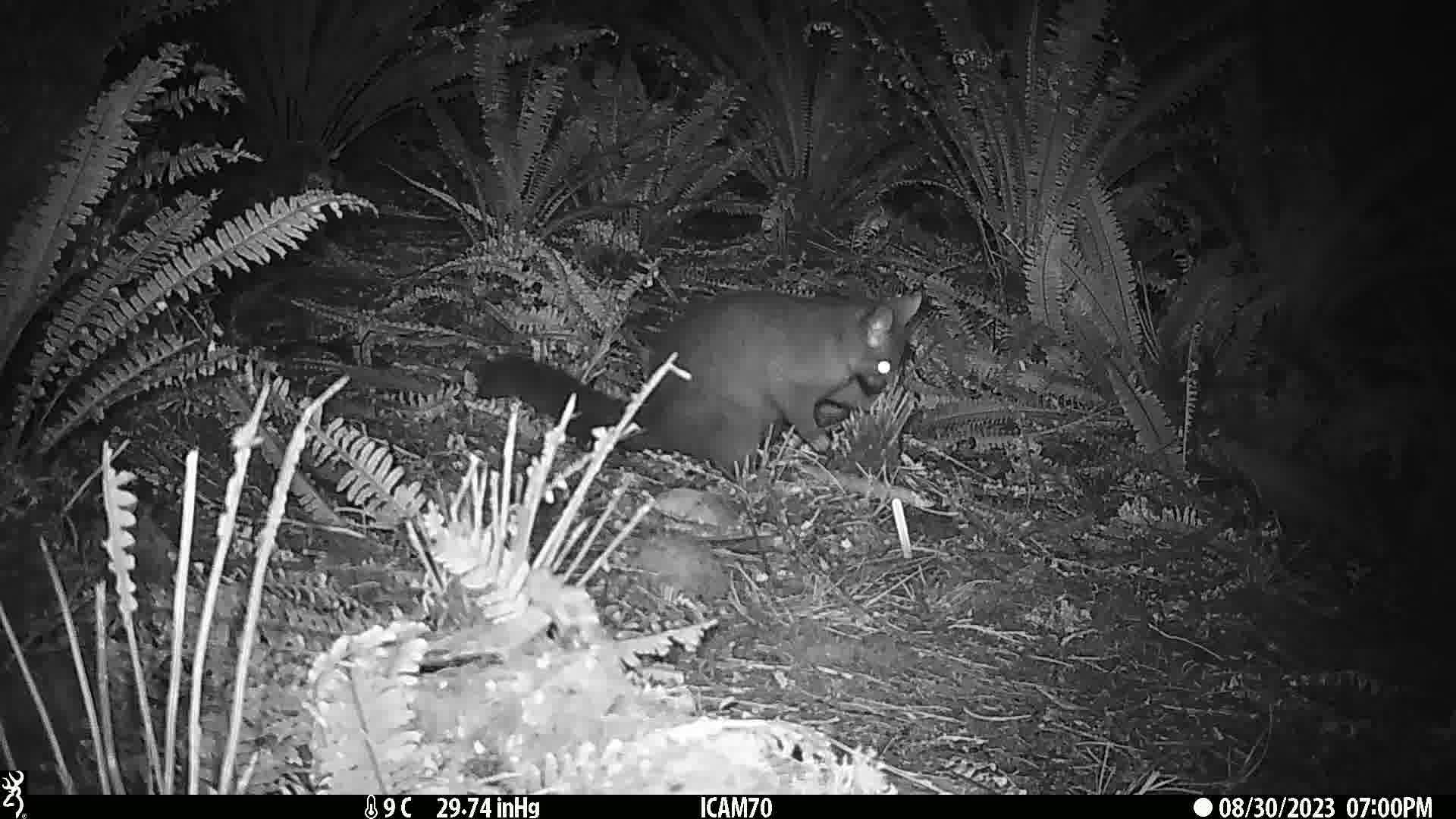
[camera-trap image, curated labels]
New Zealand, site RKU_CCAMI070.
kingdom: Animalia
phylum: Chordata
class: Mammalia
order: Diprotodontia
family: Phalangeridae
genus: Trichosurus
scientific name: Trichosurus vulpecula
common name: common brushtail possum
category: possum